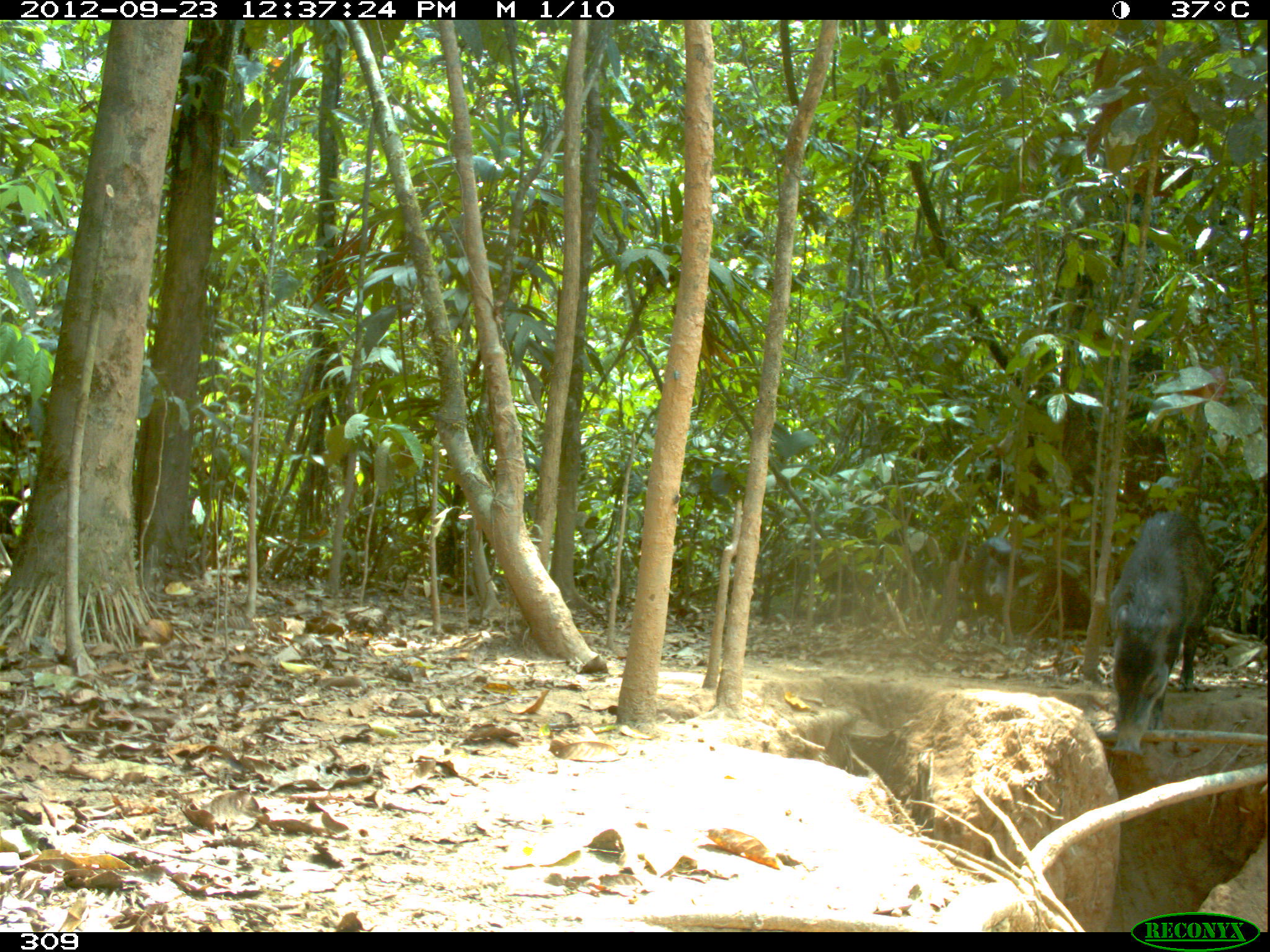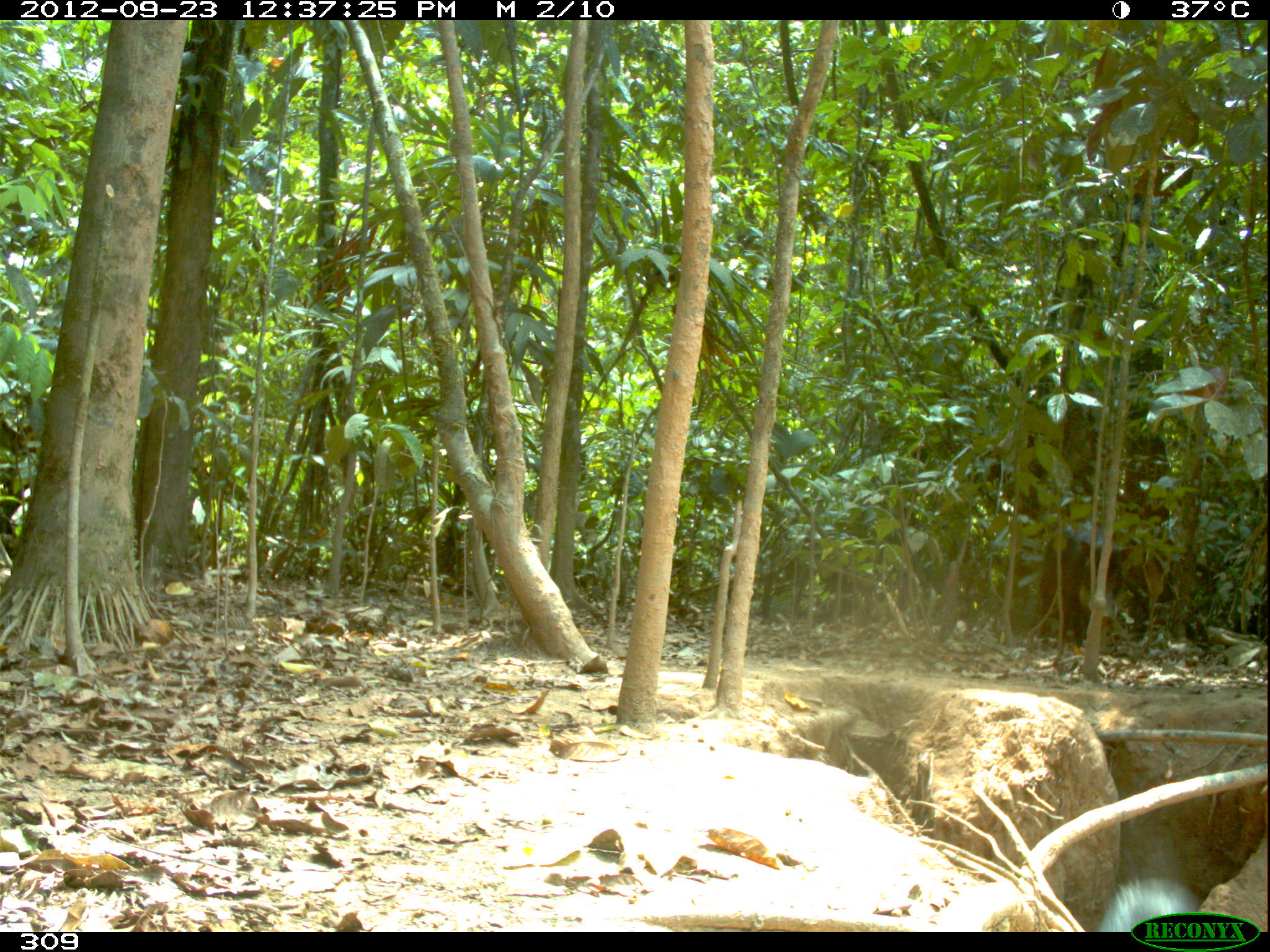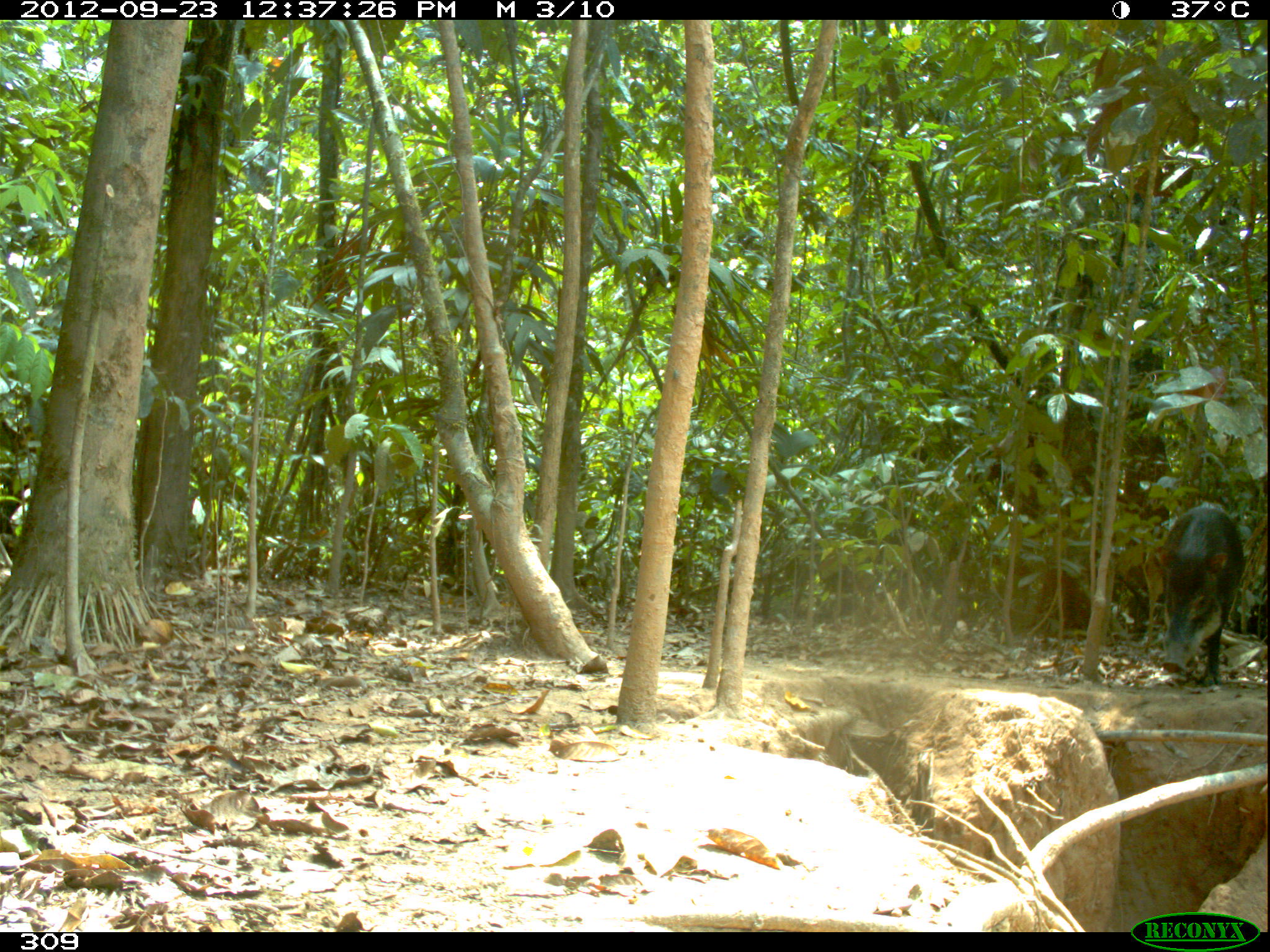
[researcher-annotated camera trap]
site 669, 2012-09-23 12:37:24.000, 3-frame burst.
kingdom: Animalia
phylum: Chordata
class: Mammalia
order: Artiodactyla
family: Tayassuidae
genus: Tayassu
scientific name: Tayassu pecari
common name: white-lipped peccary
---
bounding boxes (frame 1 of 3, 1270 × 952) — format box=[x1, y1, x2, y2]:
tayassu pecari: box=[1107, 511, 1212, 756]; box=[967, 535, 1029, 644]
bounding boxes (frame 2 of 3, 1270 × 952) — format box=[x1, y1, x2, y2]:
tayassu pecari: box=[1038, 519, 1133, 649]; box=[1100, 878, 1198, 931]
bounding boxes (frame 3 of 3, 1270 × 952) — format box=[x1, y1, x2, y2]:
tayassu pecari: box=[1158, 504, 1244, 685]